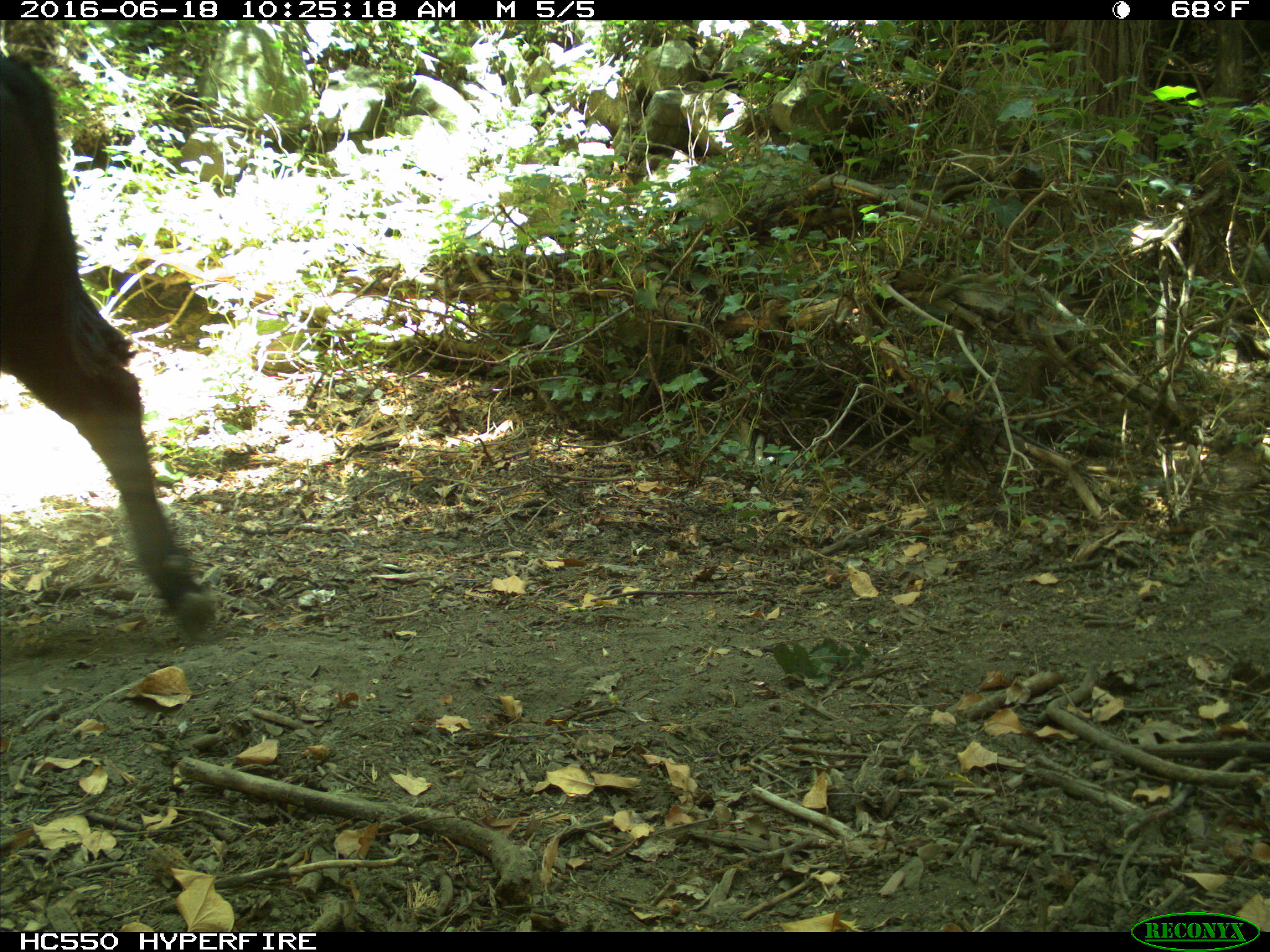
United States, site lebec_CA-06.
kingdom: Animalia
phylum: Chordata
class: Mammalia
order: Artiodactyla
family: Bovidae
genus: Bos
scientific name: Bos taurus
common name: domestic cow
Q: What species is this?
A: Bos taurus (domestic cow).